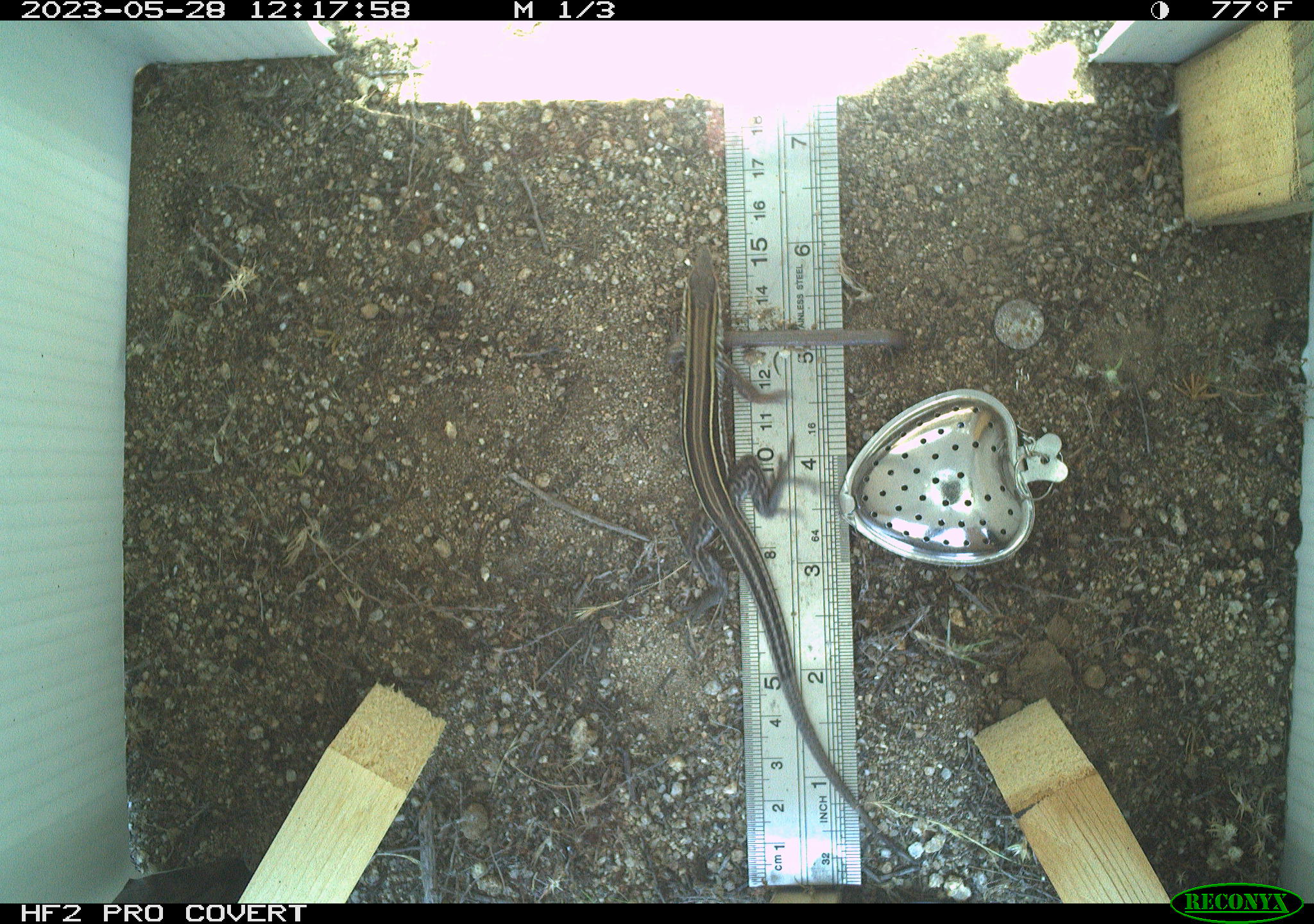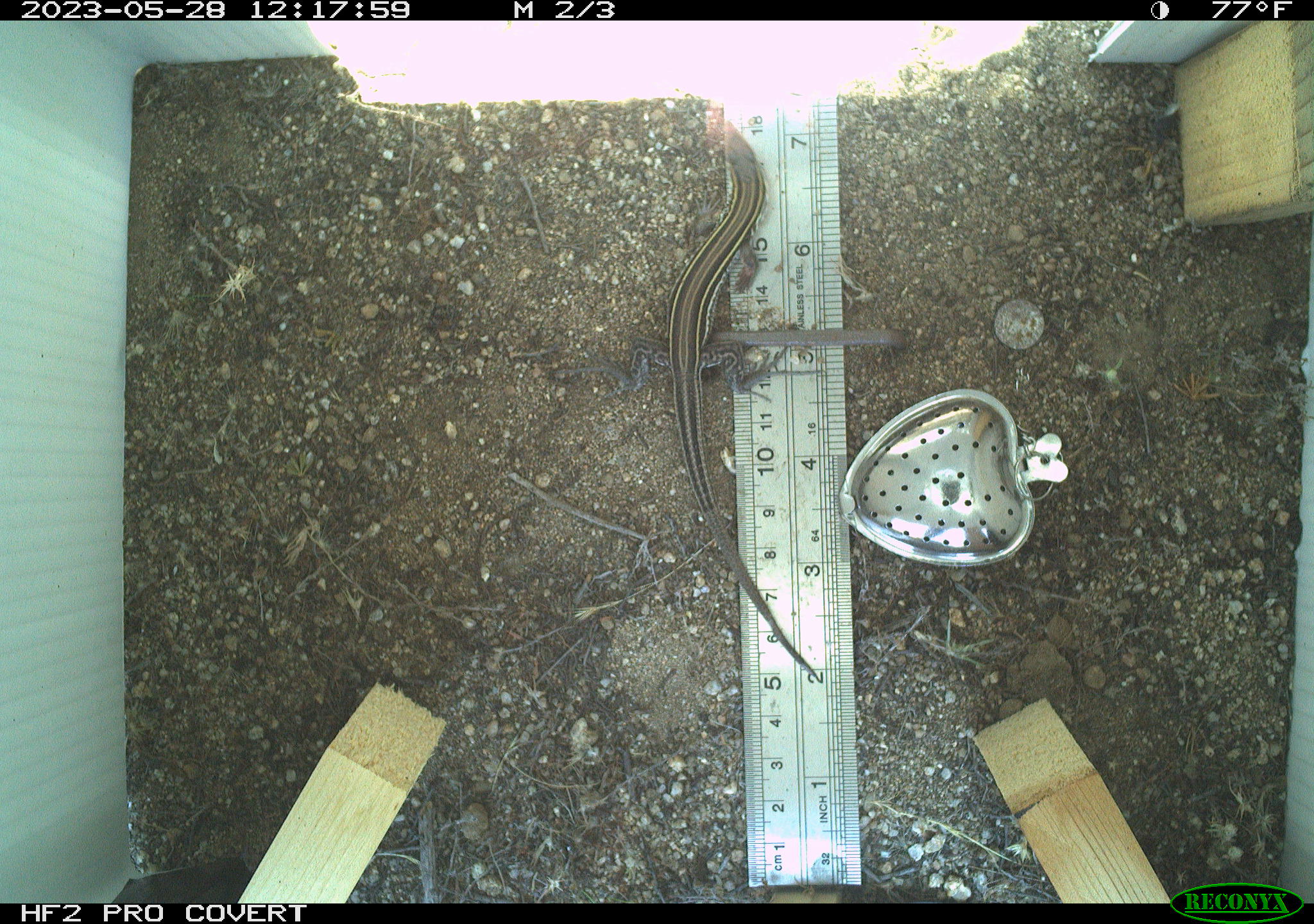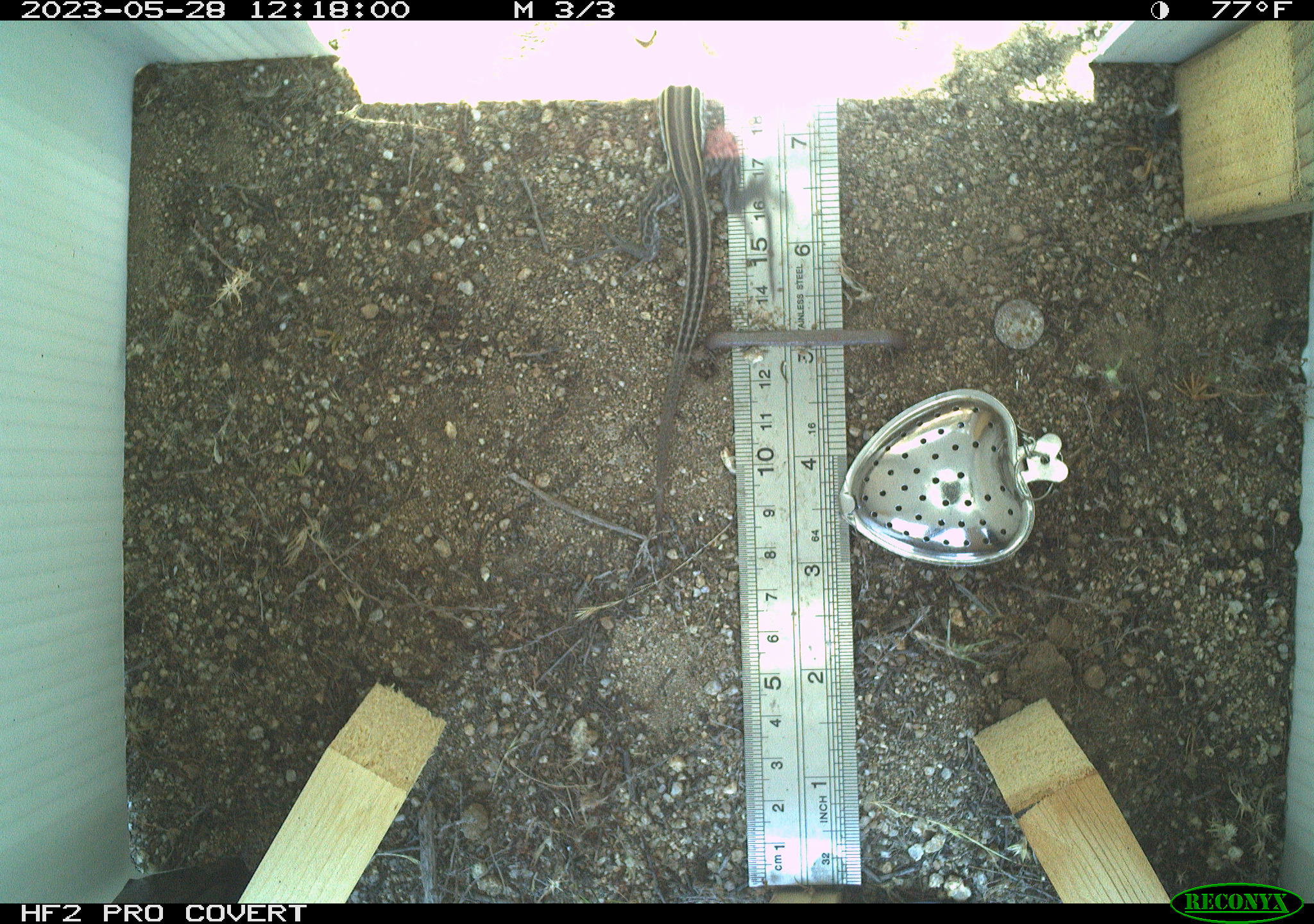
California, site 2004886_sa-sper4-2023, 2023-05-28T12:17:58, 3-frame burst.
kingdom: Animalia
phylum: Chordata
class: Reptilia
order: Squamata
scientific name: Squamata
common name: lizards and snakes